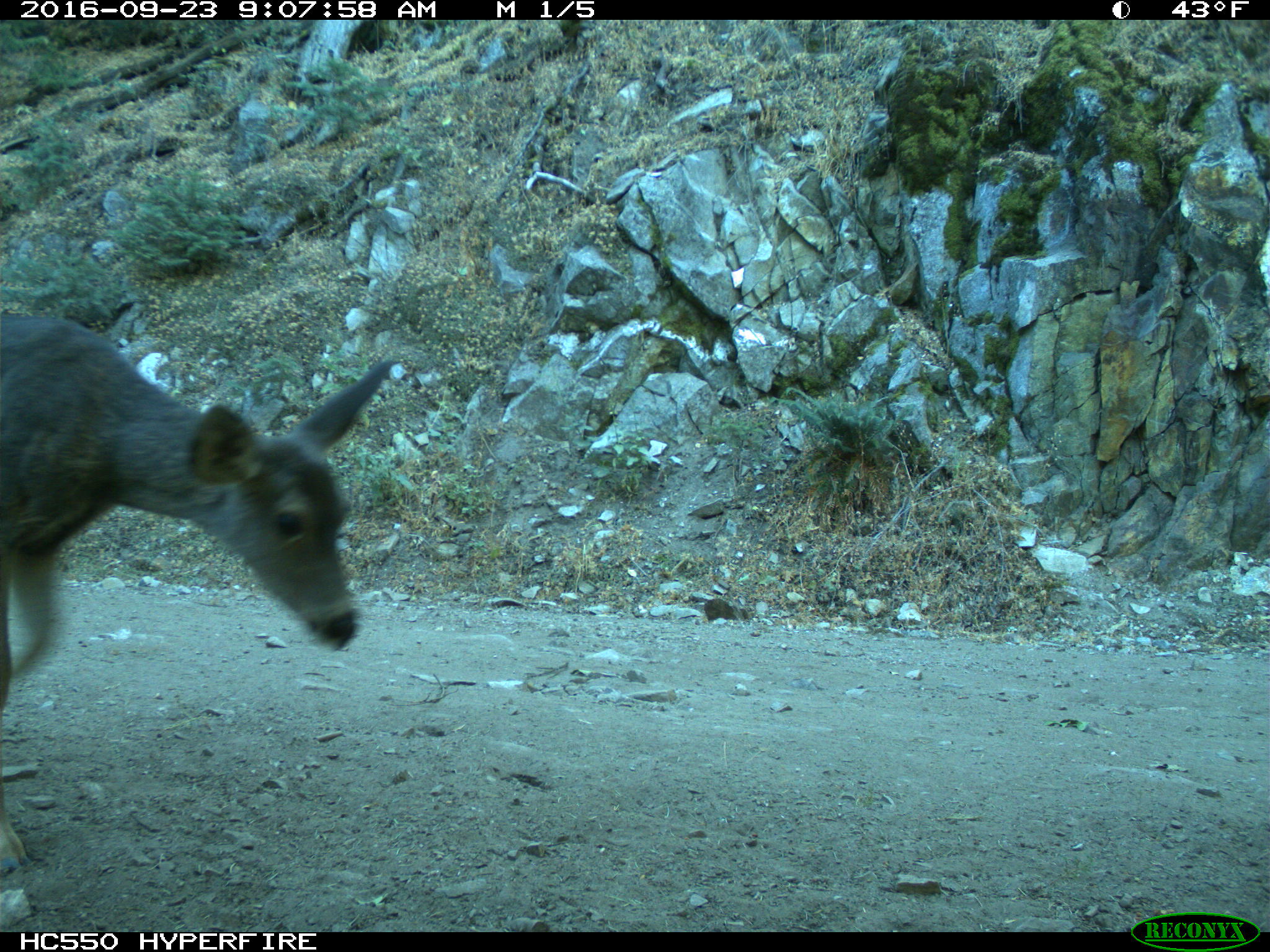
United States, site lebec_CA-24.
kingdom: Animalia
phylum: Chordata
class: Mammalia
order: Artiodactyla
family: Cervidae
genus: Odocoileus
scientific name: Odocoileus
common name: deer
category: unidentified deer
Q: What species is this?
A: Unidentified deer (deer) (Odocoileus).